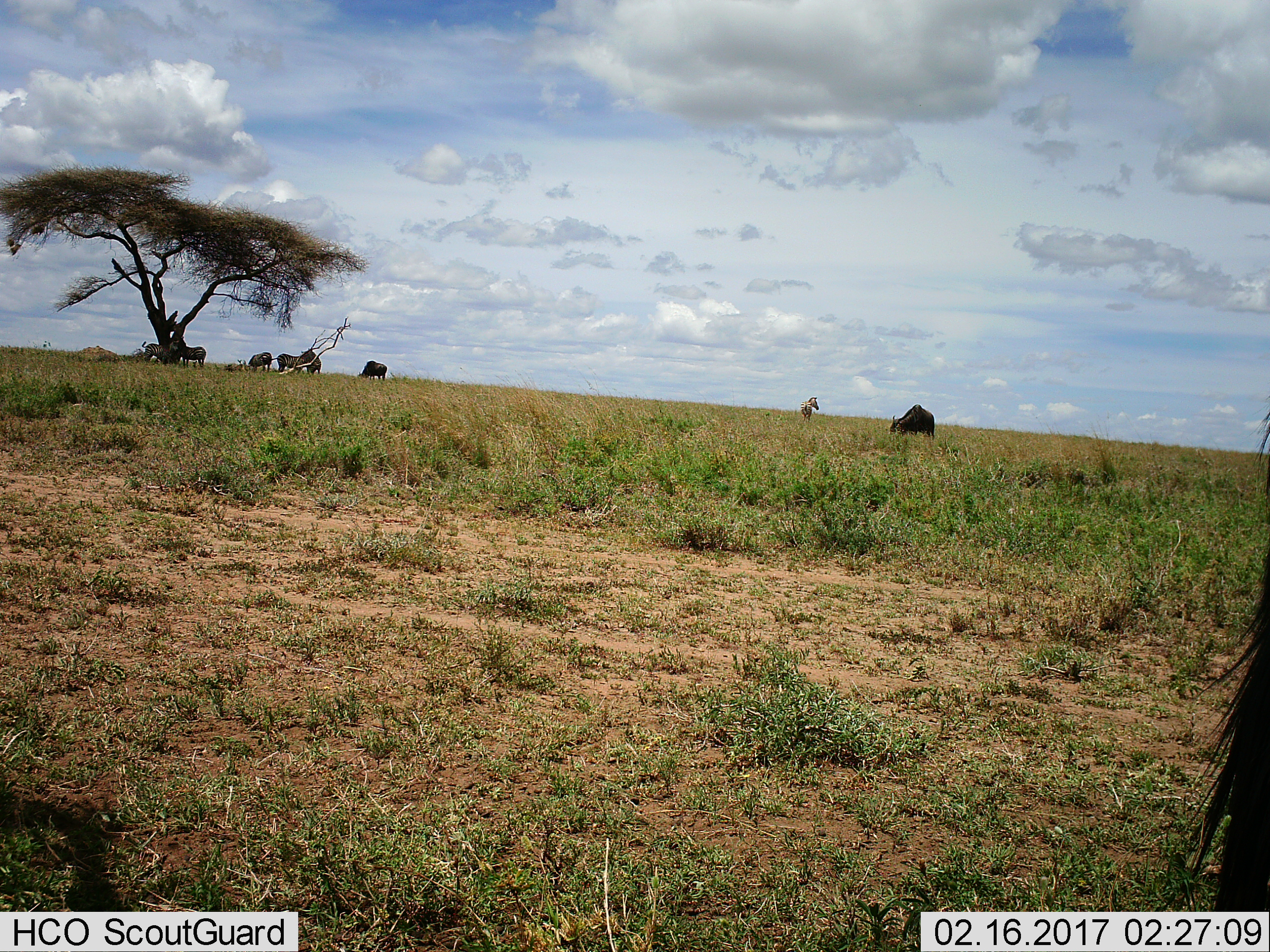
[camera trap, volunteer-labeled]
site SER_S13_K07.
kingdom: Animalia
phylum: Chordata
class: Mammalia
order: Artiodactyla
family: Bovidae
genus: Connochaetes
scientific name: Connochaetes taurinus taurinus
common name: blue wildebeest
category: wildebeestblue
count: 4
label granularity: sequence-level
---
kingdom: Animalia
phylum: Chordata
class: Mammalia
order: Perissodactyla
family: Equidae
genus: Equus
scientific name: Equus quagga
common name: plains zebra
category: zebraplains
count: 6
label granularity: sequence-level